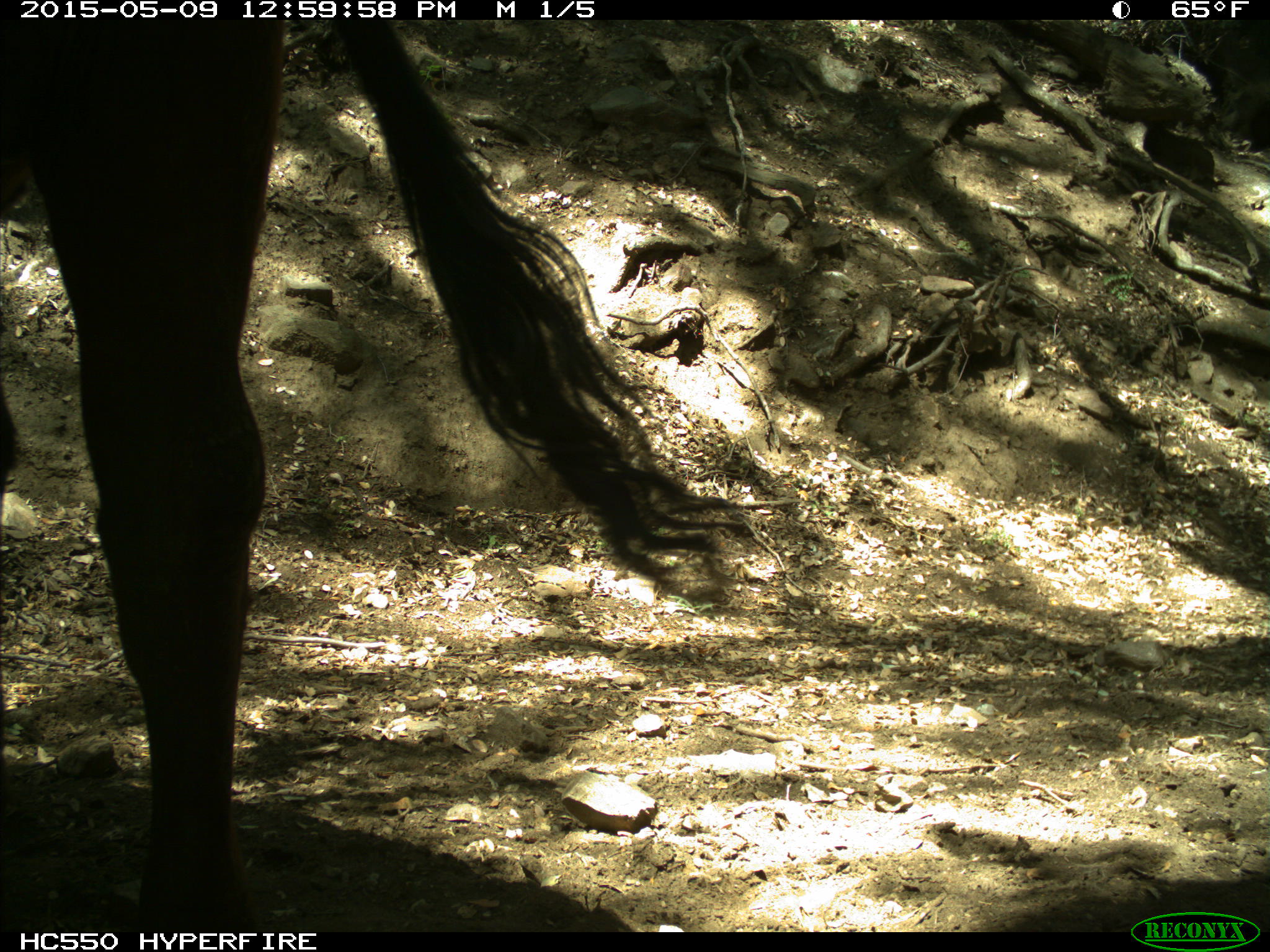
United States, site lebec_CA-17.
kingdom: Animalia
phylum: Chordata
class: Mammalia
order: Artiodactyla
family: Bovidae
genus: Bos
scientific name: Bos taurus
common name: domestic cow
Bos taurus (domestic cow).